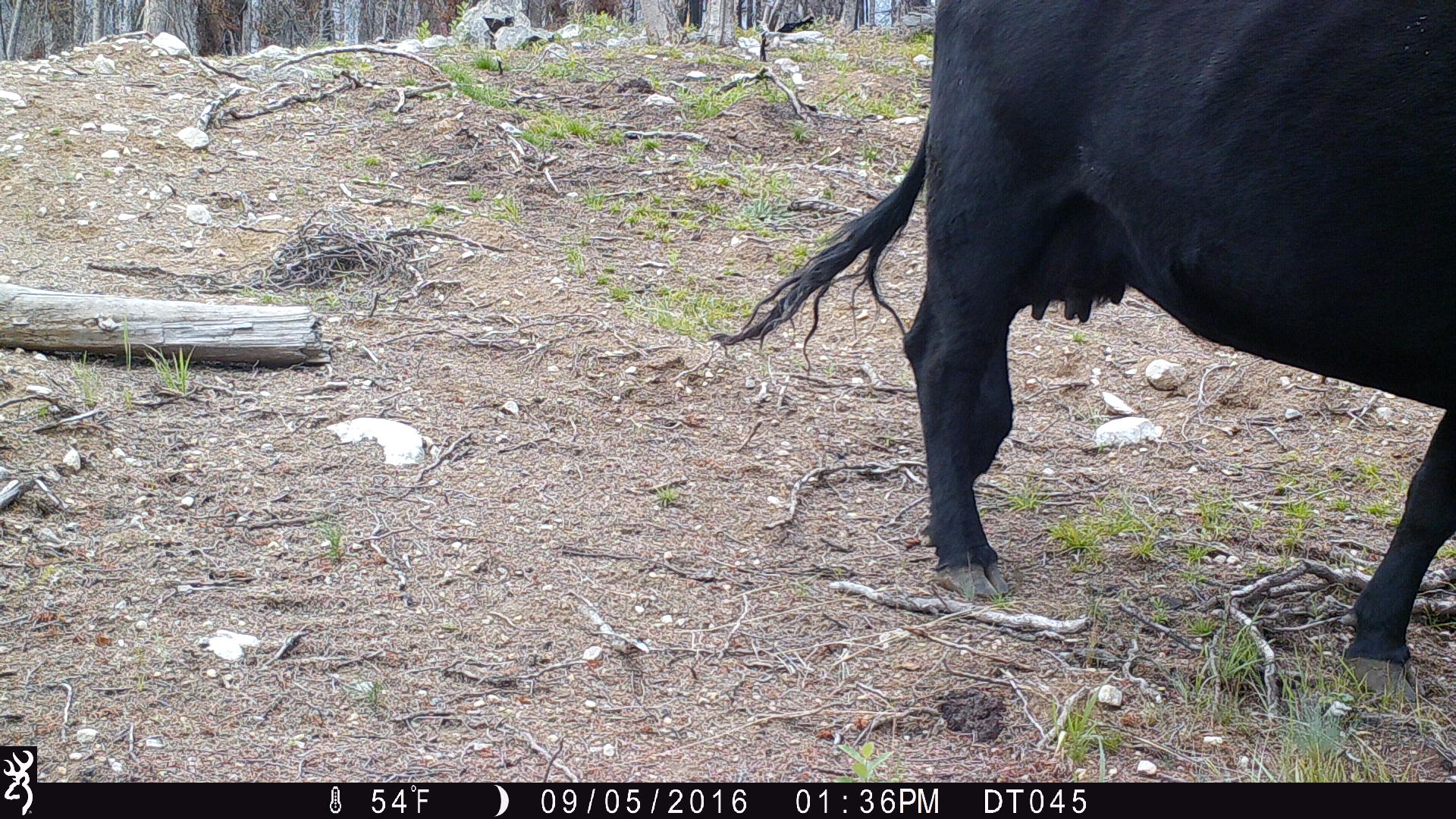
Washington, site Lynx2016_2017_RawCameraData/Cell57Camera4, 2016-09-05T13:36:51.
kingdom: Animalia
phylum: Chordata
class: Mammalia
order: Artiodactyla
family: Bovidae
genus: Bos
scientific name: Bos taurus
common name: domestic cattle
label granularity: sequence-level